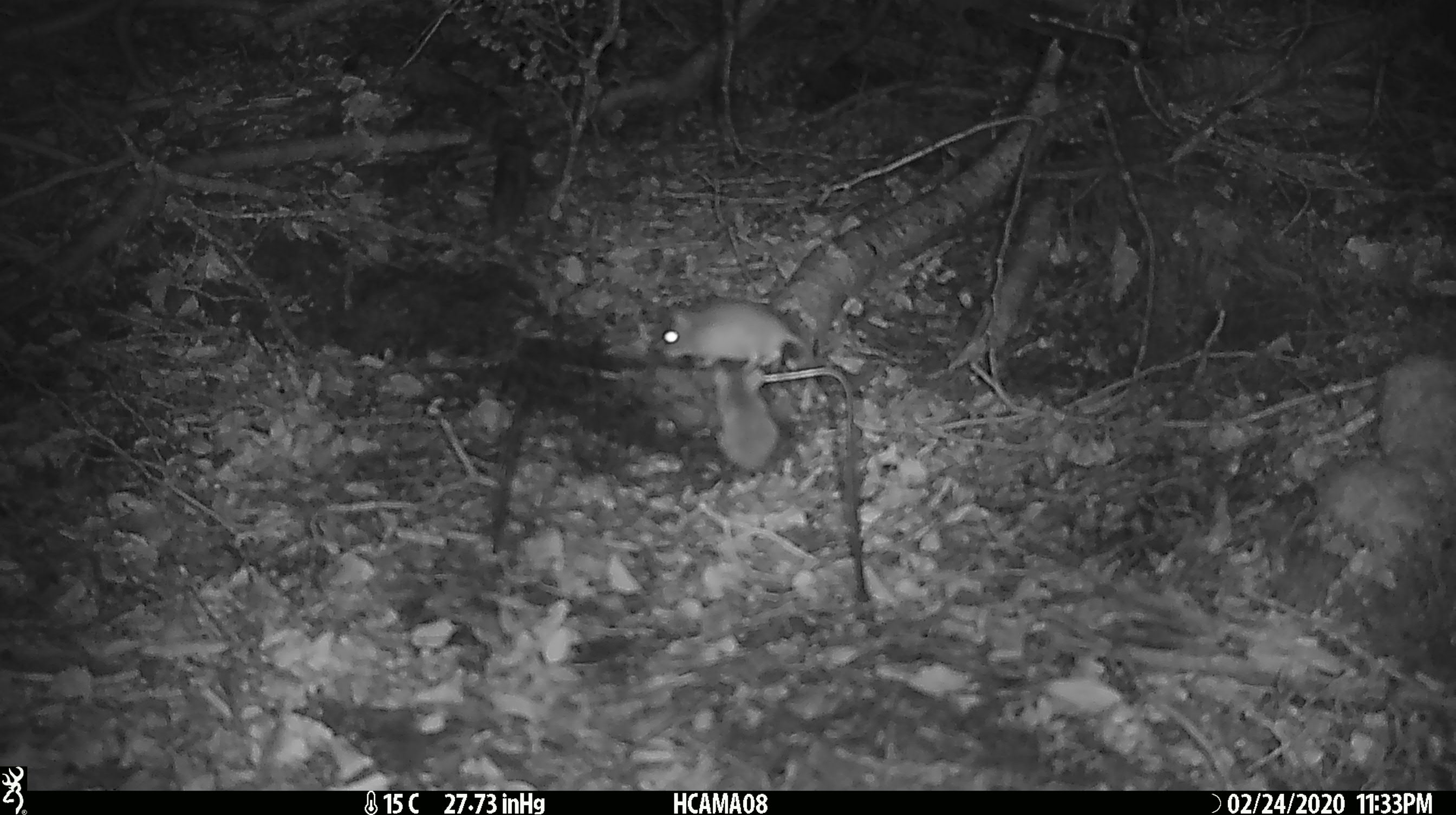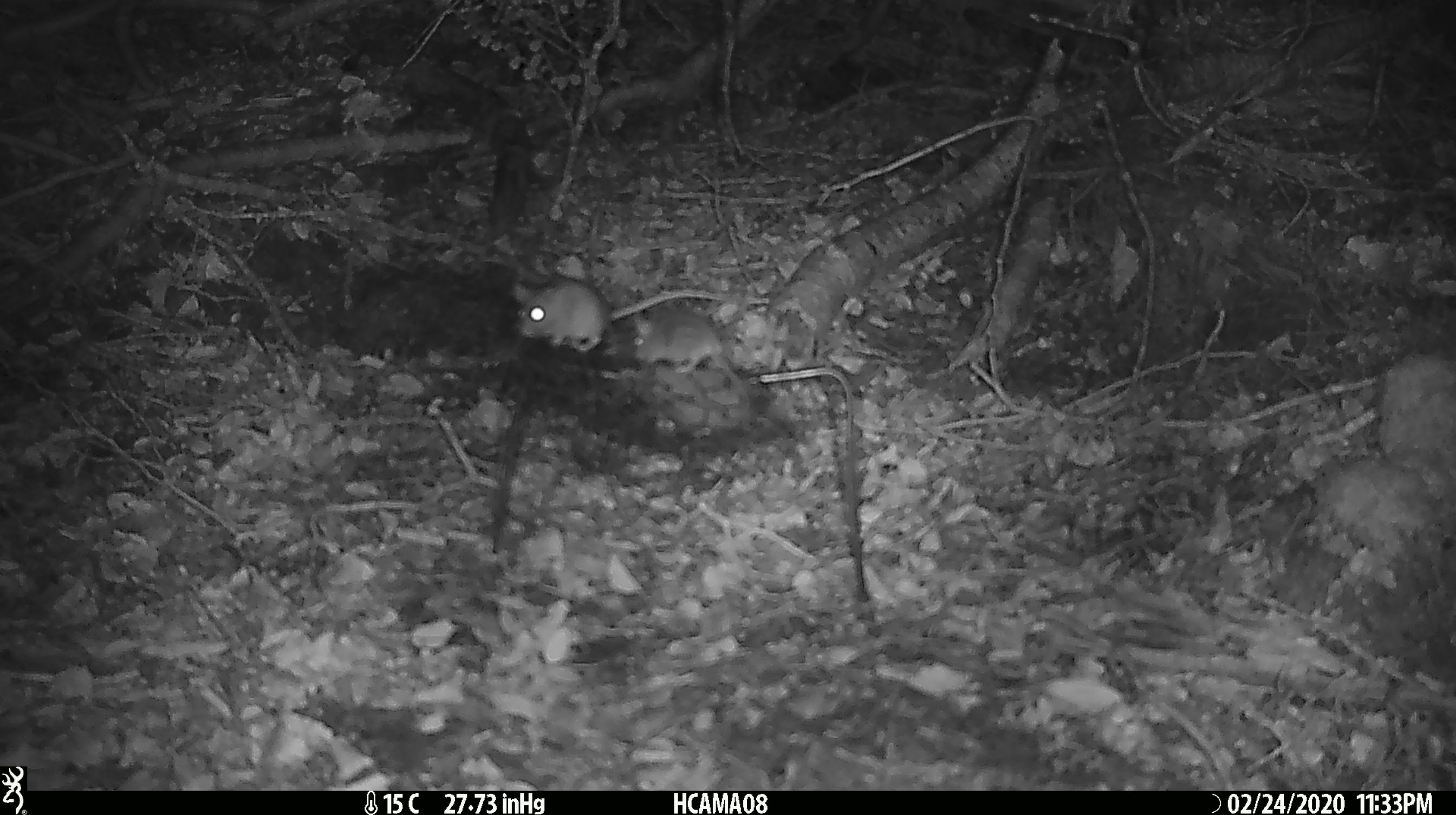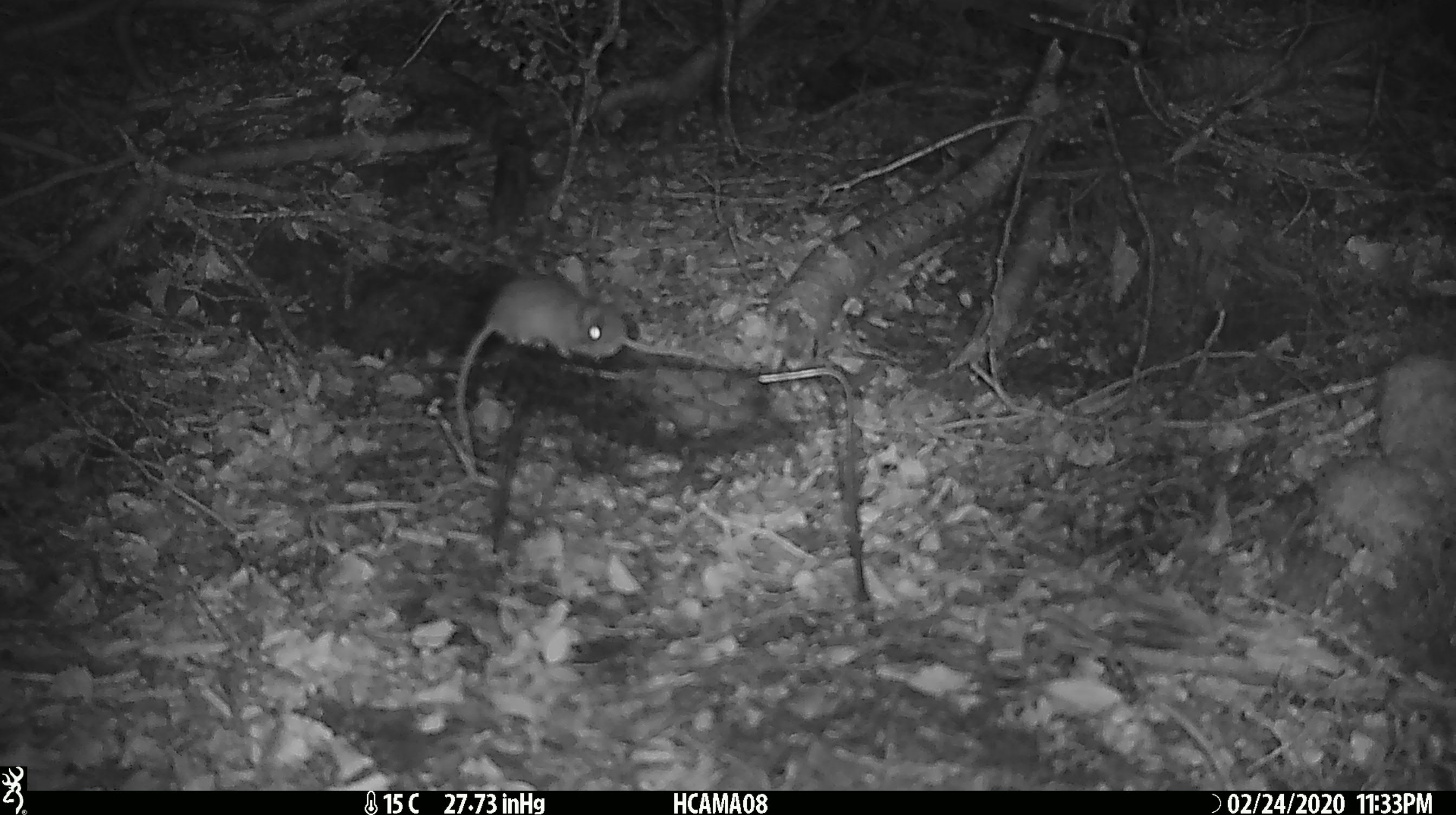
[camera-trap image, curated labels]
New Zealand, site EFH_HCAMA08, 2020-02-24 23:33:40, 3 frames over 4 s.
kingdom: Animalia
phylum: Chordata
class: Mammalia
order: Rodentia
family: Muridae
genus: Mus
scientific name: Mus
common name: mouse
Mouse (Mus).